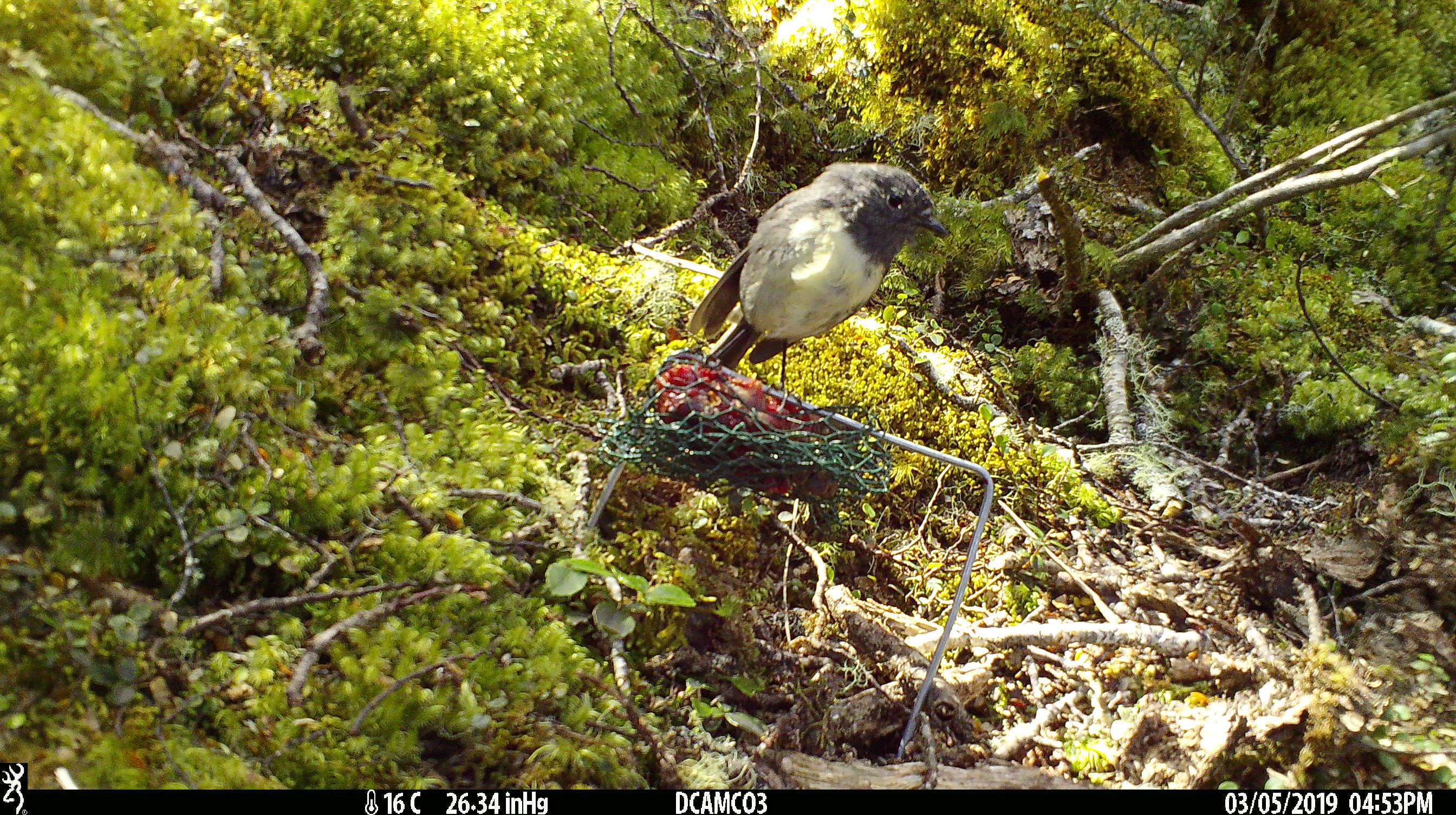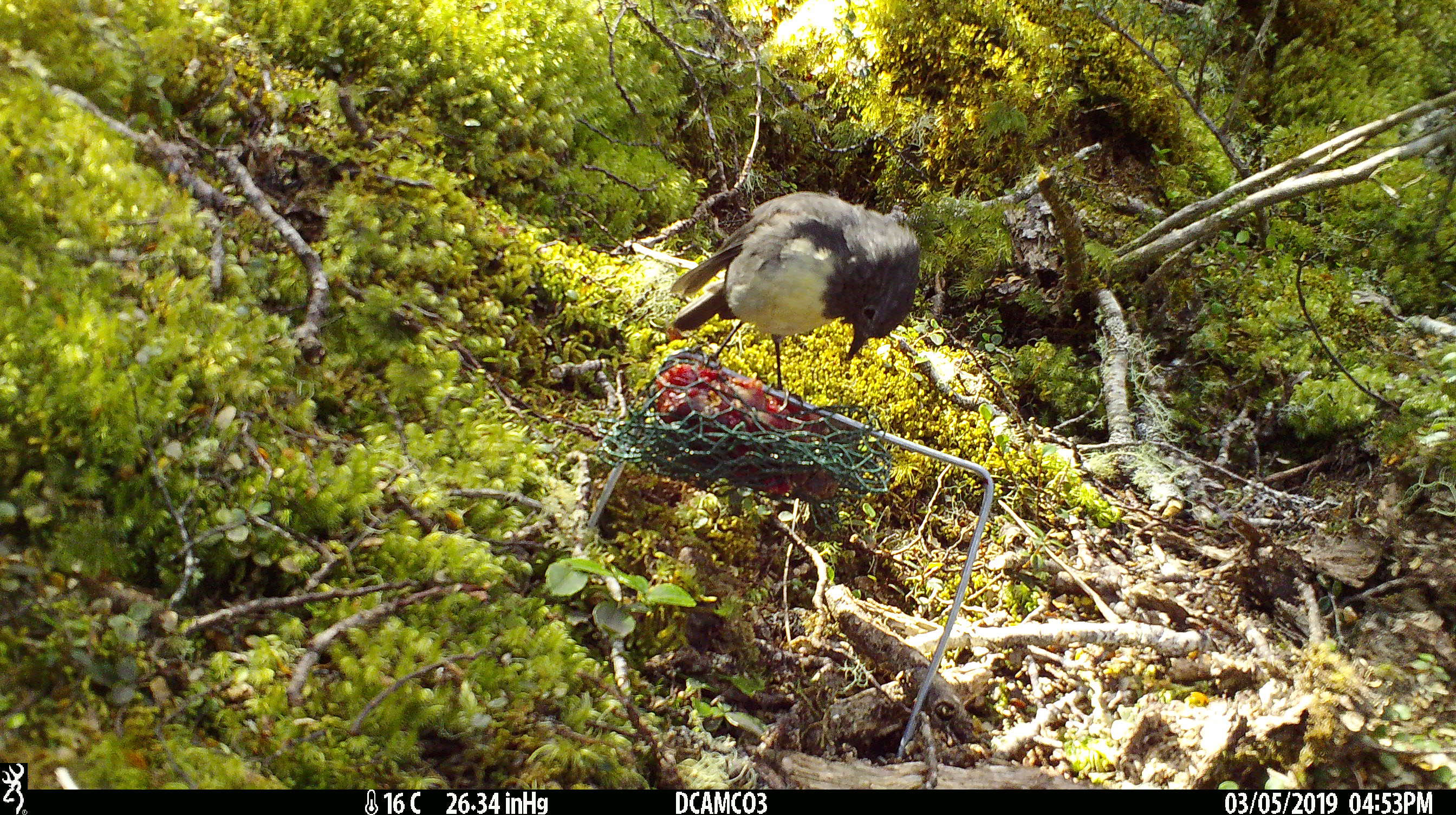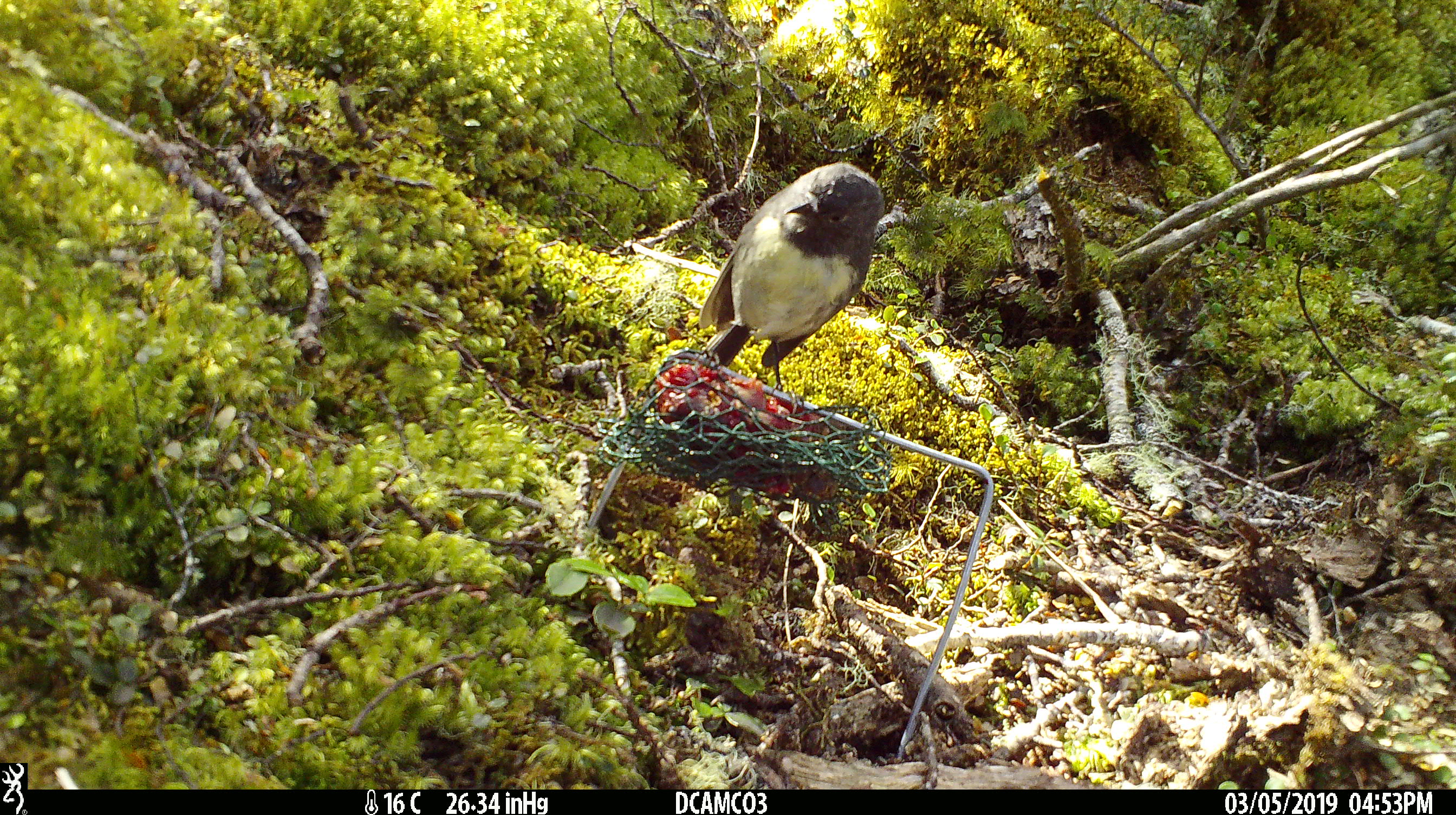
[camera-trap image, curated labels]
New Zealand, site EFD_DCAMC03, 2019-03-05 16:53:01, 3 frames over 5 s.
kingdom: Animalia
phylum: Chordata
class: Aves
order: Passeriformes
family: Petroicidae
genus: Petroica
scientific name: Petroica australis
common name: new zealand robin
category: robin